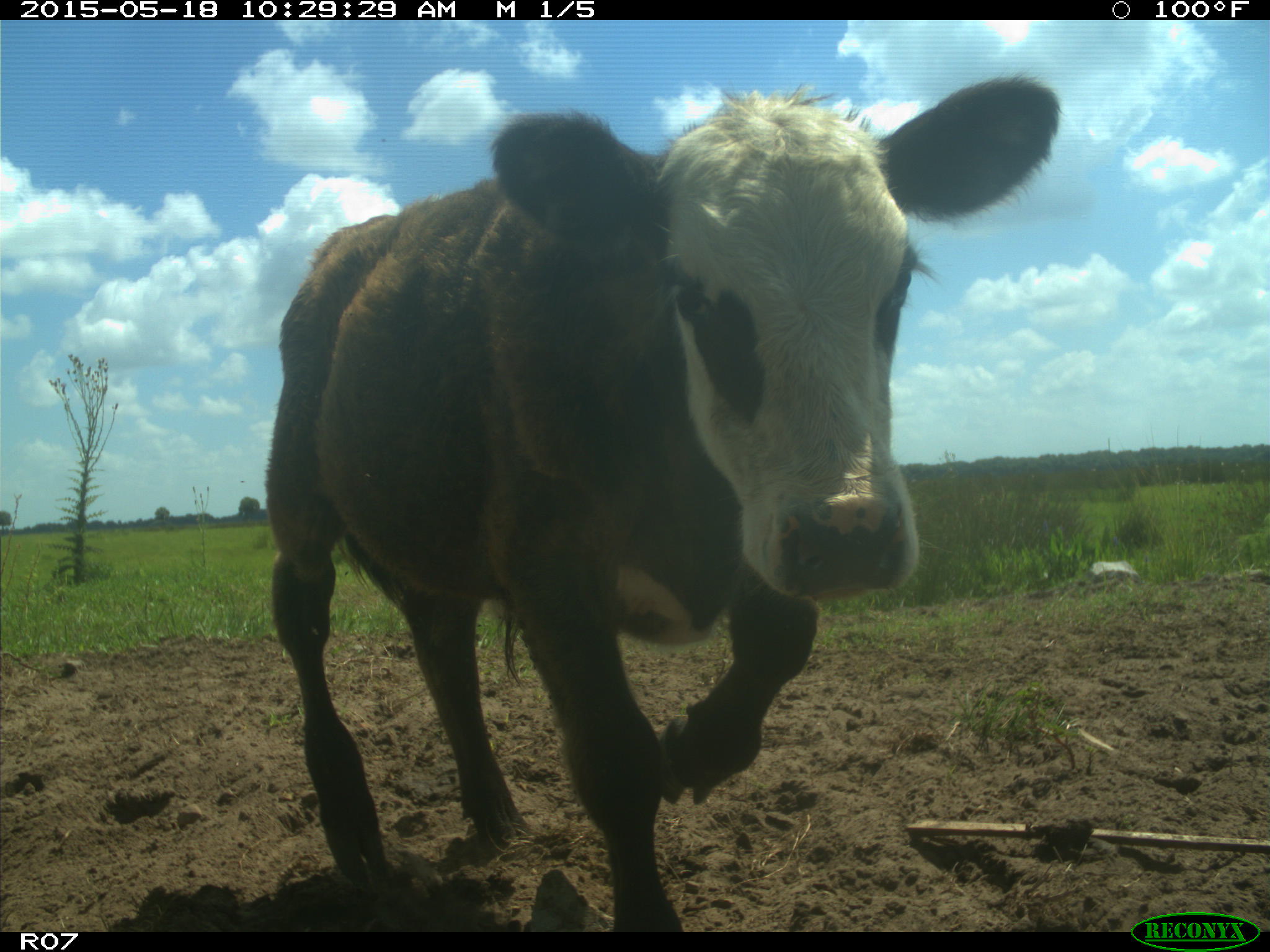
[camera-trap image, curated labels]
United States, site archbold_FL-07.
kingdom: Animalia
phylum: Chordata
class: Mammalia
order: Artiodactyla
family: Bovidae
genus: Bos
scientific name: Bos taurus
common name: domestic cow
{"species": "Bos taurus (domestic cow)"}